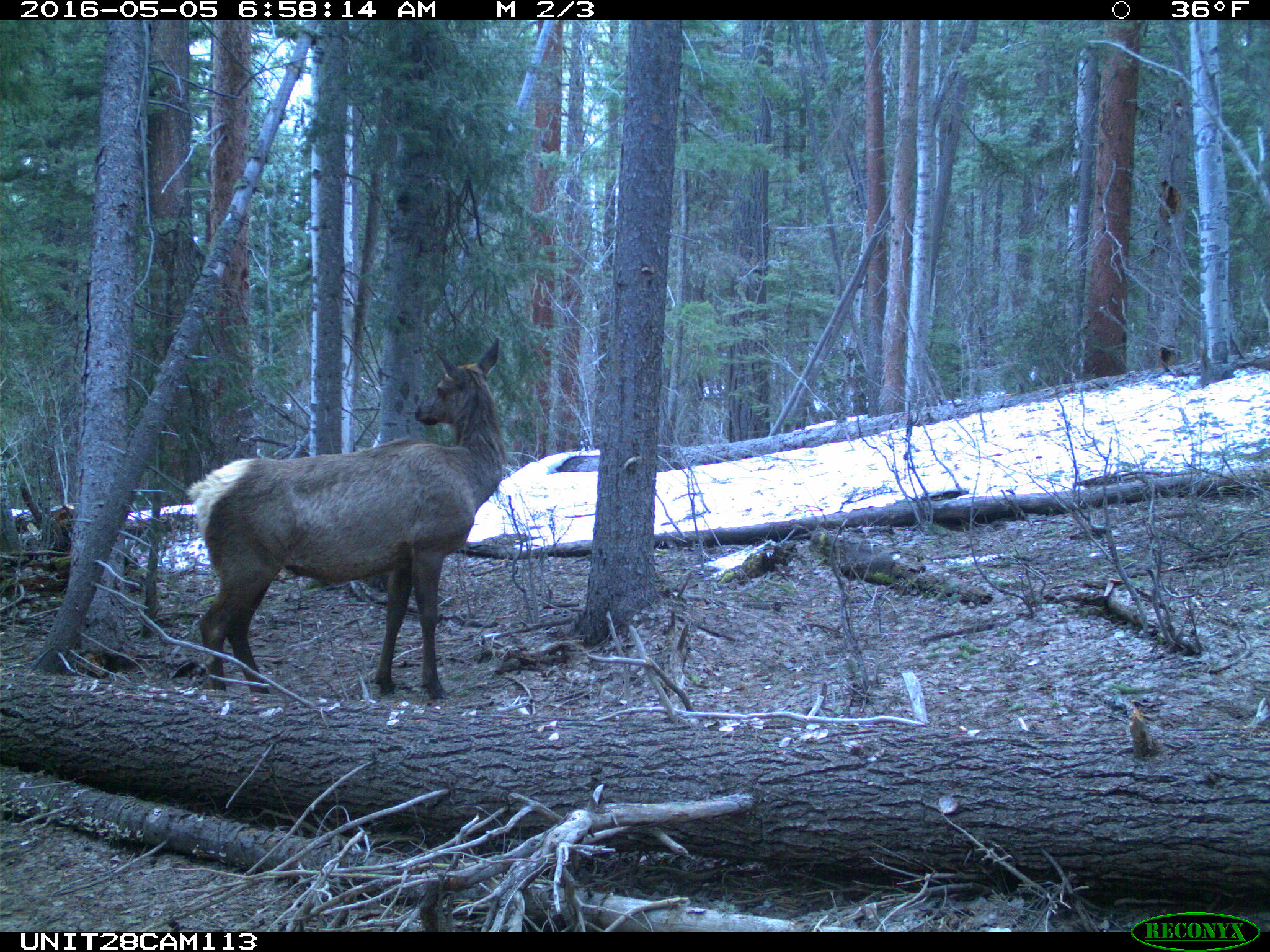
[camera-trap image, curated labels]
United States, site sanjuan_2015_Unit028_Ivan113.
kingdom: Animalia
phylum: Chordata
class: Mammalia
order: Artiodactyla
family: Cervidae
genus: Cervus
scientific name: Cervus elaphus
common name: red deer